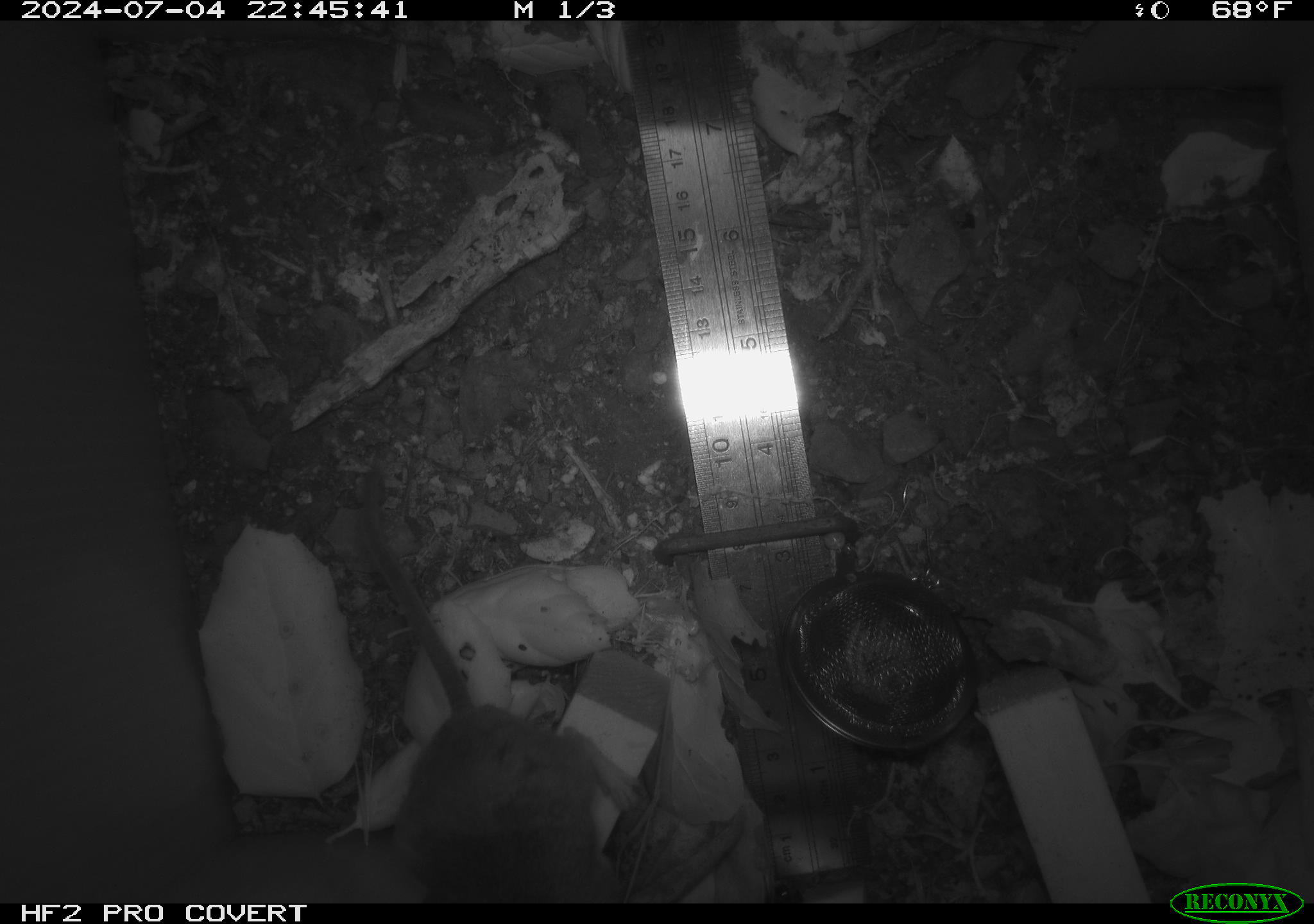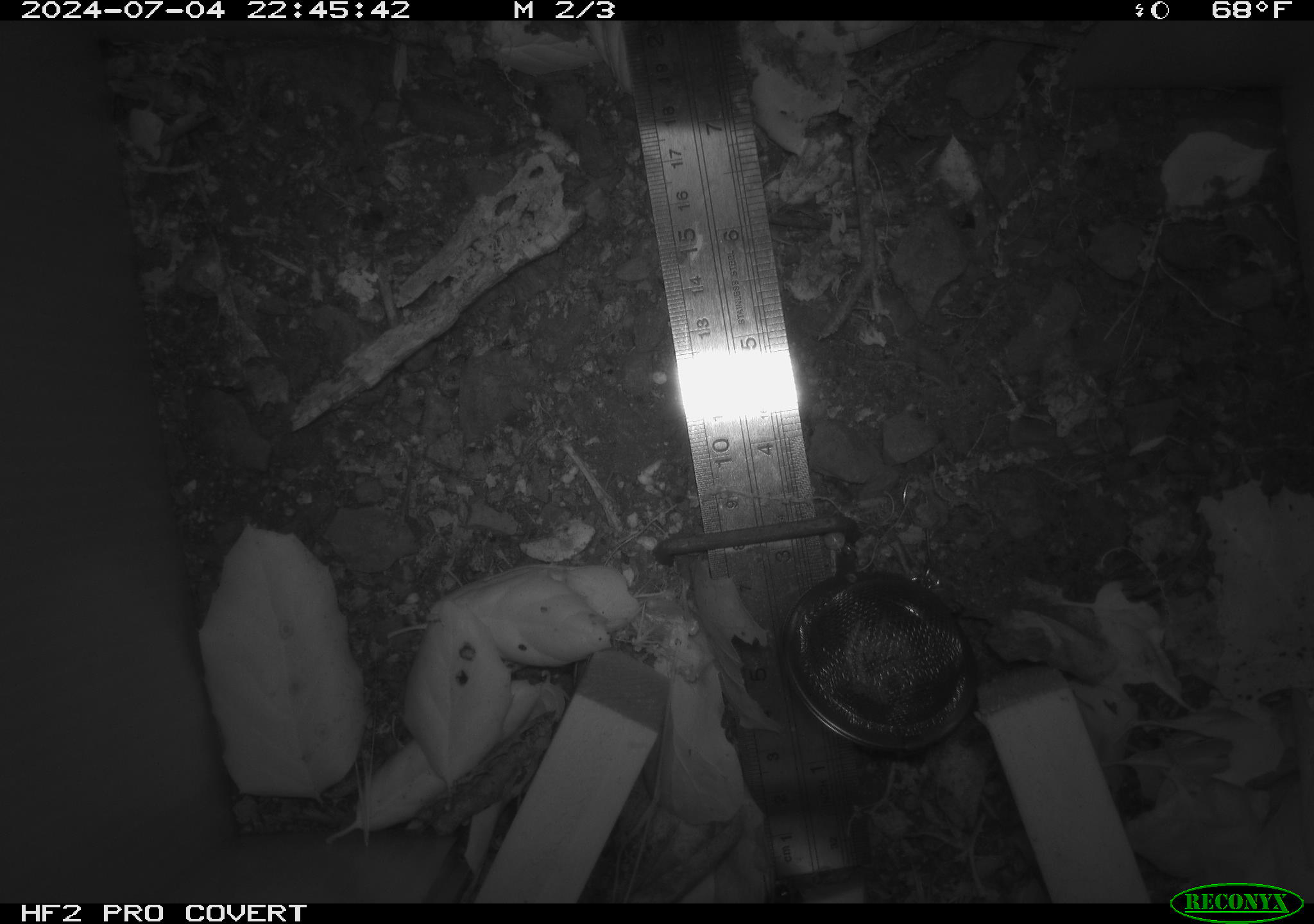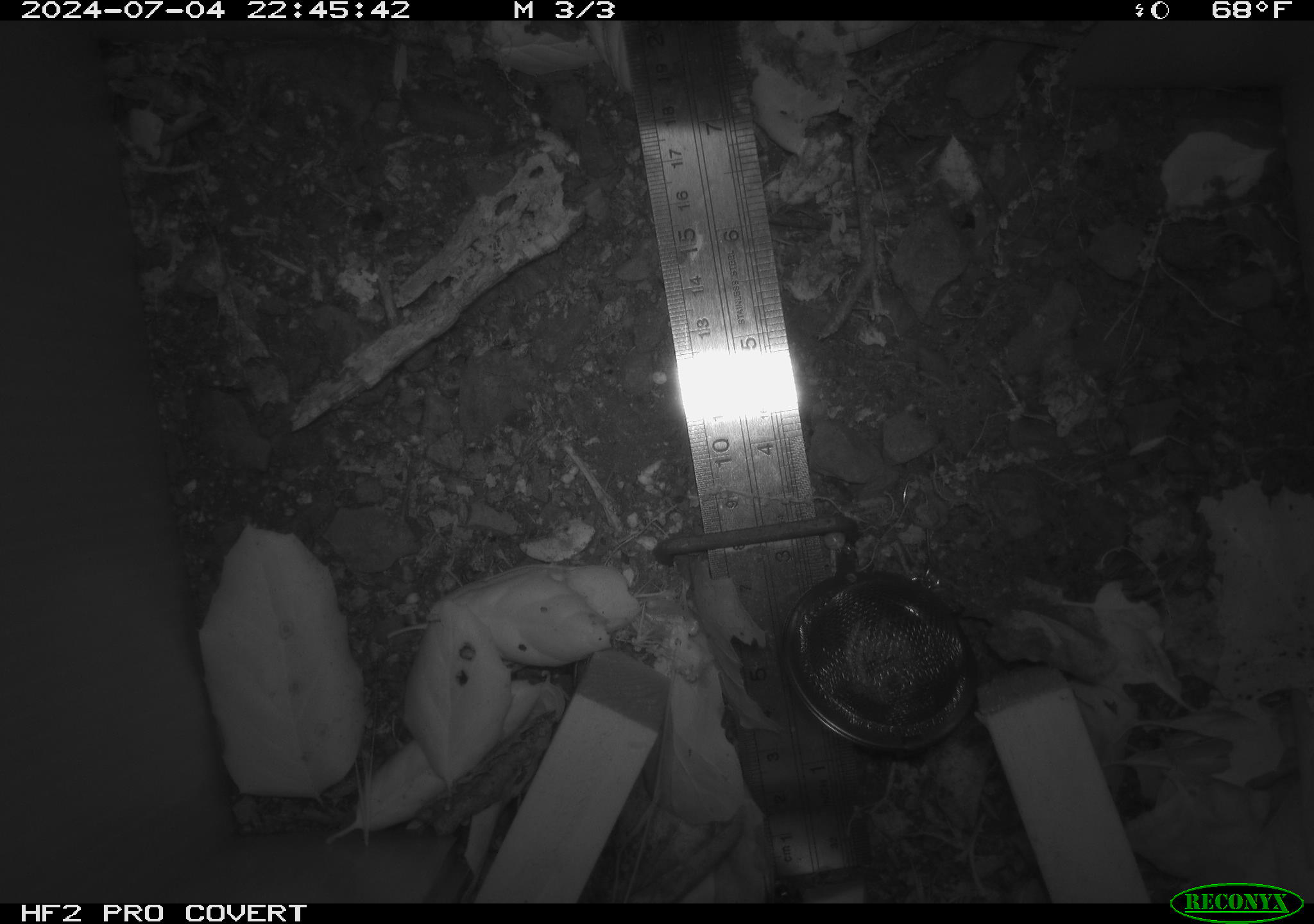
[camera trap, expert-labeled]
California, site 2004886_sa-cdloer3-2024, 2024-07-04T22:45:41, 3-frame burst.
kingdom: Animalia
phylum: Chordata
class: Mammalia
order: Rodentia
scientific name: Rodentia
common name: rodent